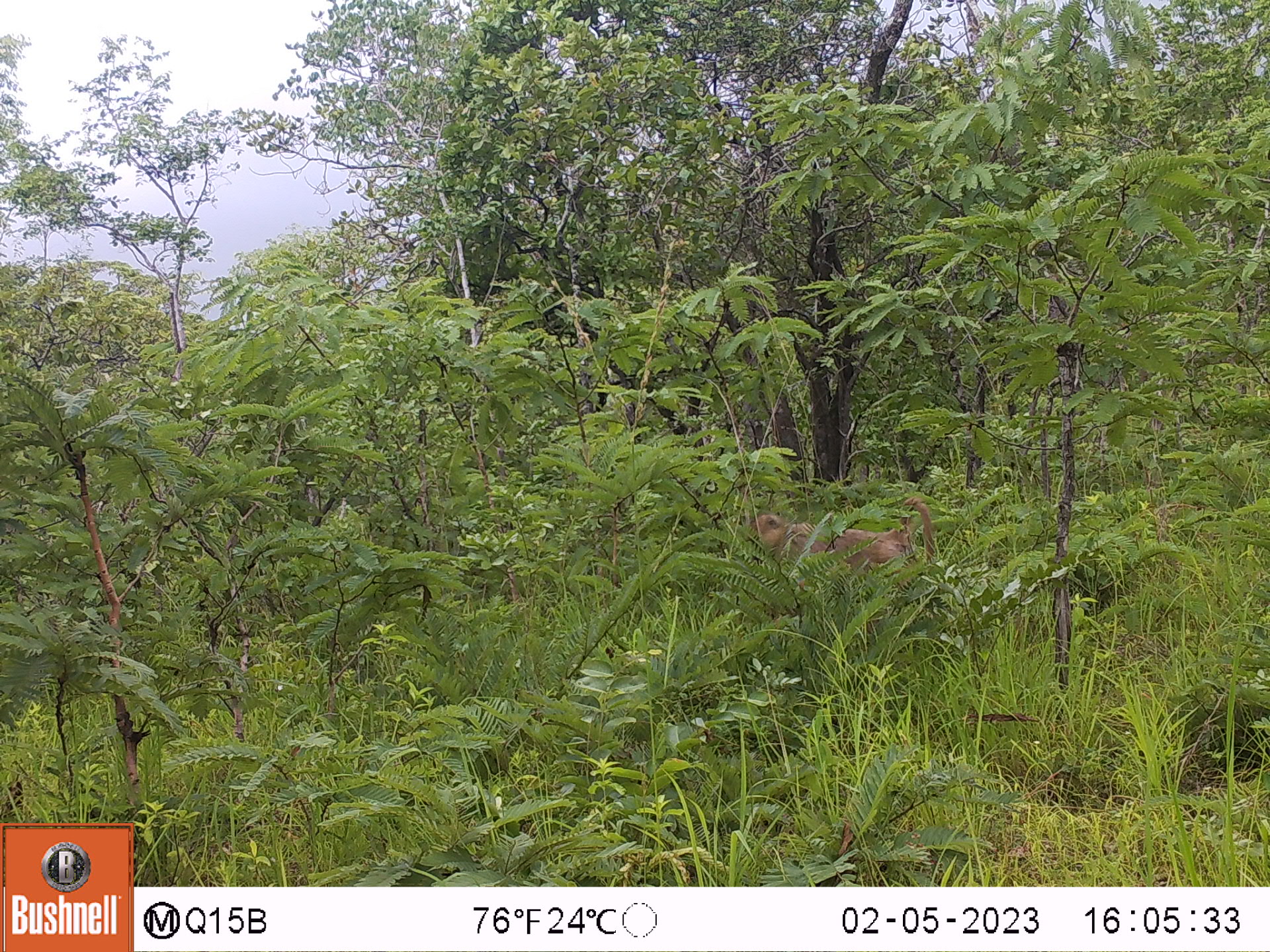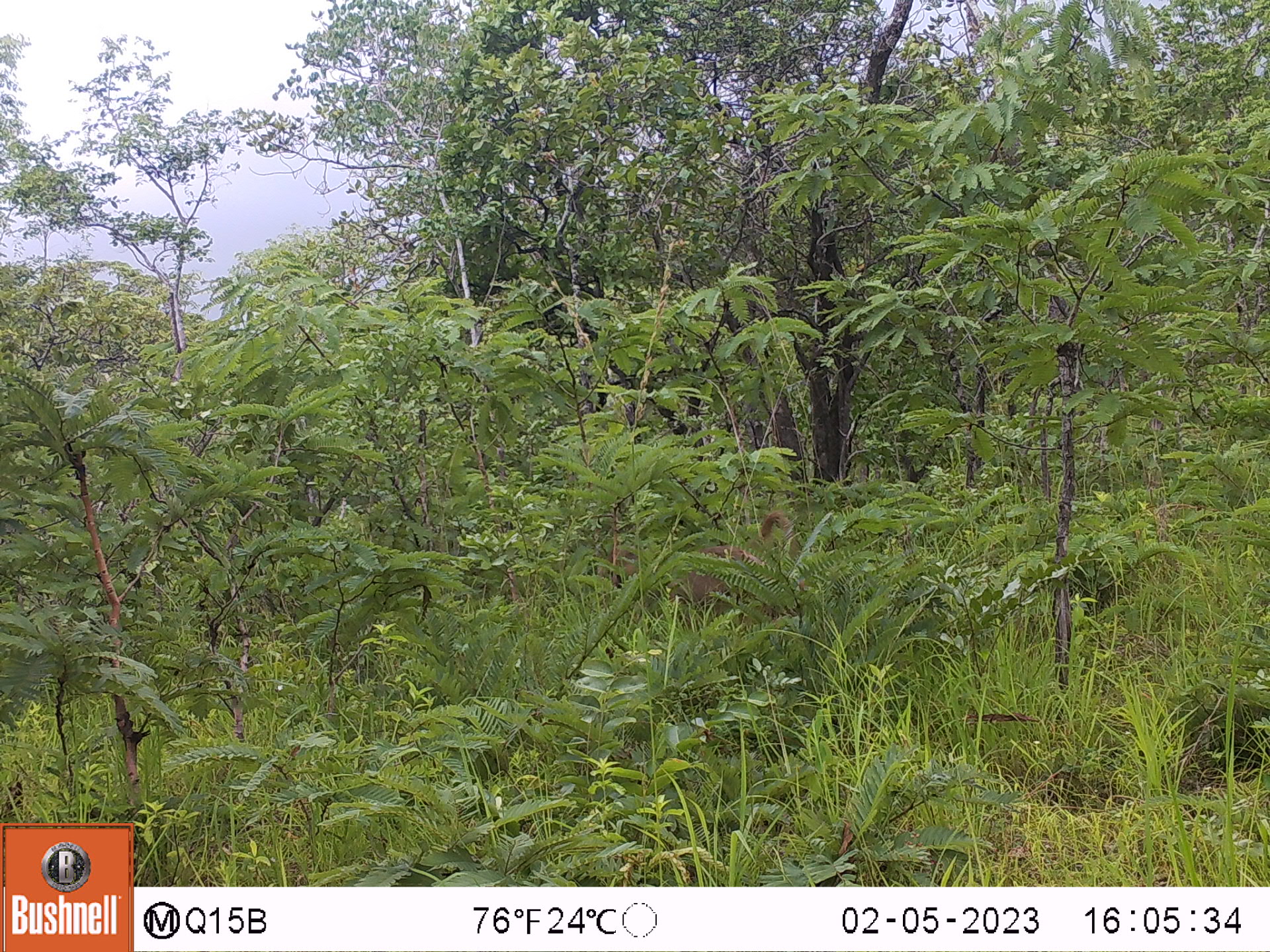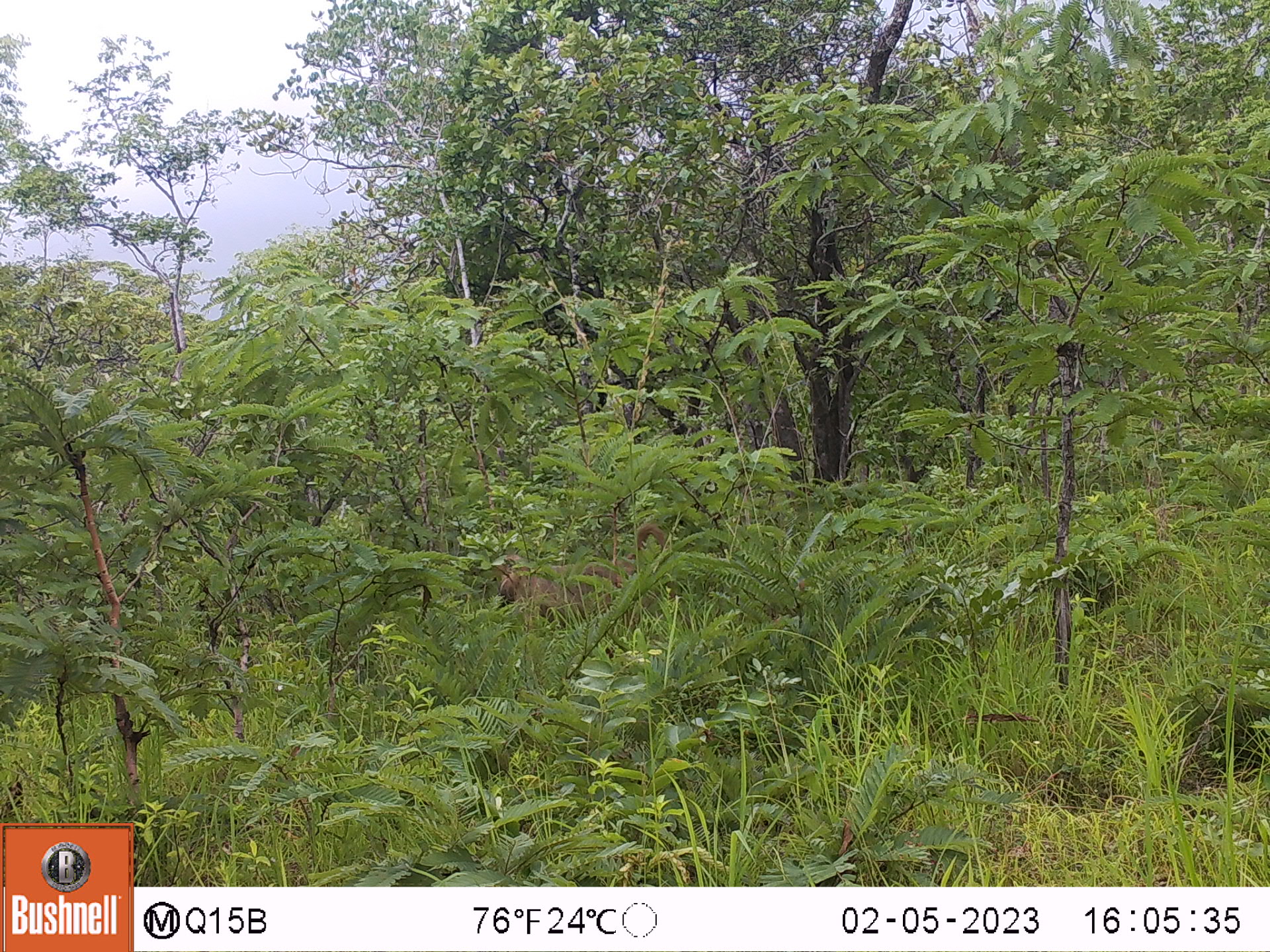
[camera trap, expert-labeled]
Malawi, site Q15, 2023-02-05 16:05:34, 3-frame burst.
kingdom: Animalia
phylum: Chordata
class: Mammalia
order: Primates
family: Cercopithecidae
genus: Papio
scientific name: Papio cynocephalus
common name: yellow baboon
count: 1